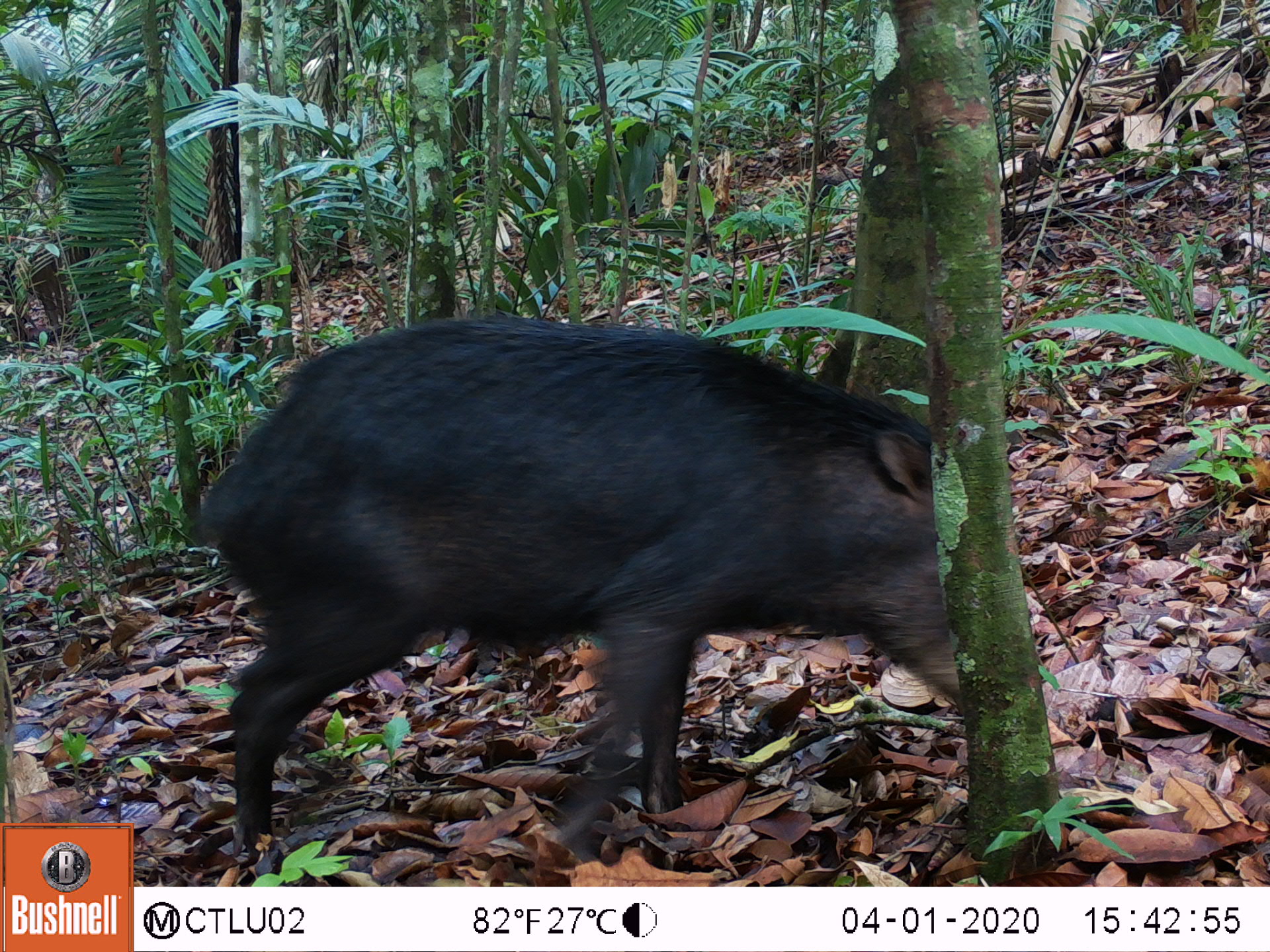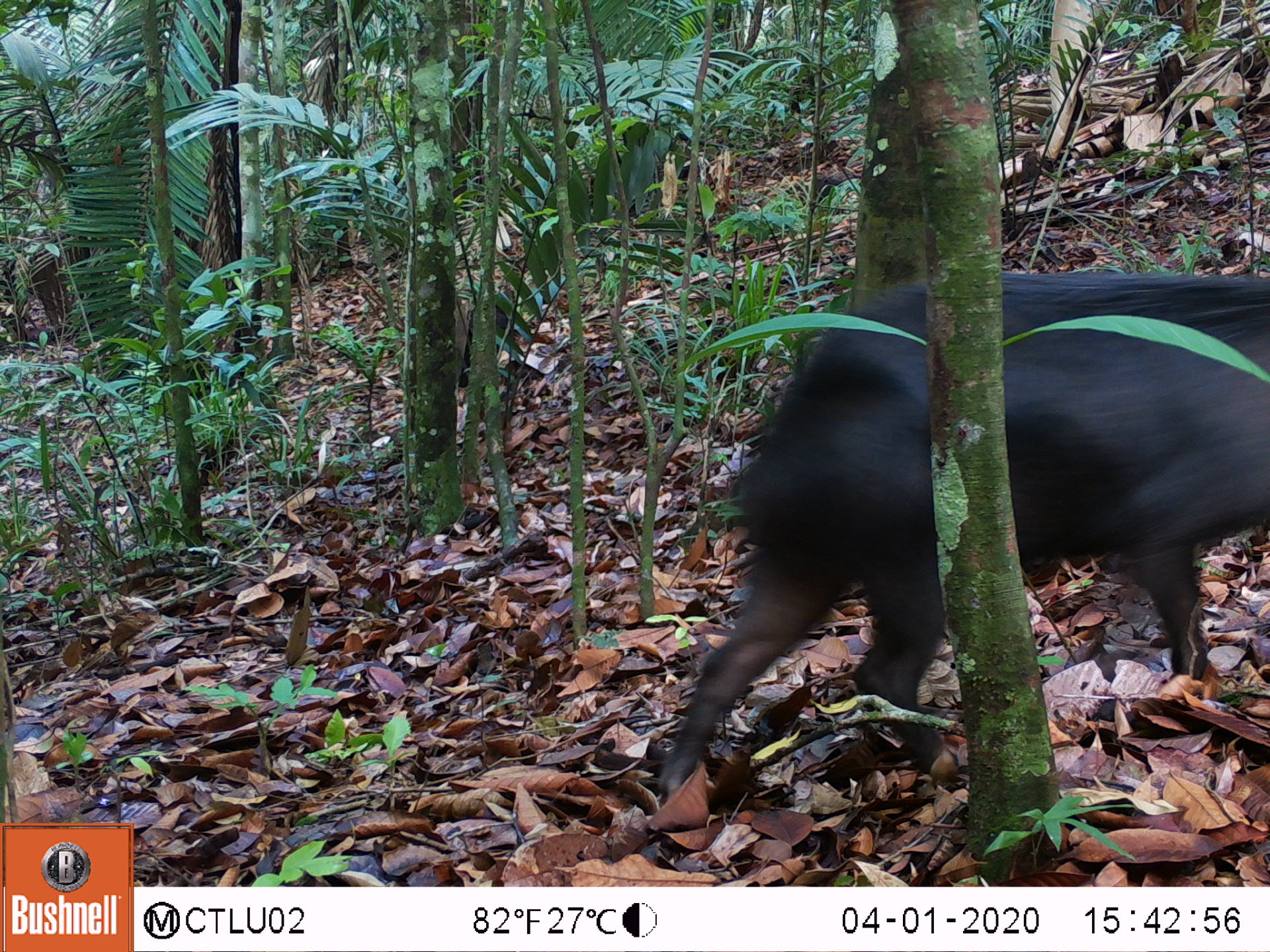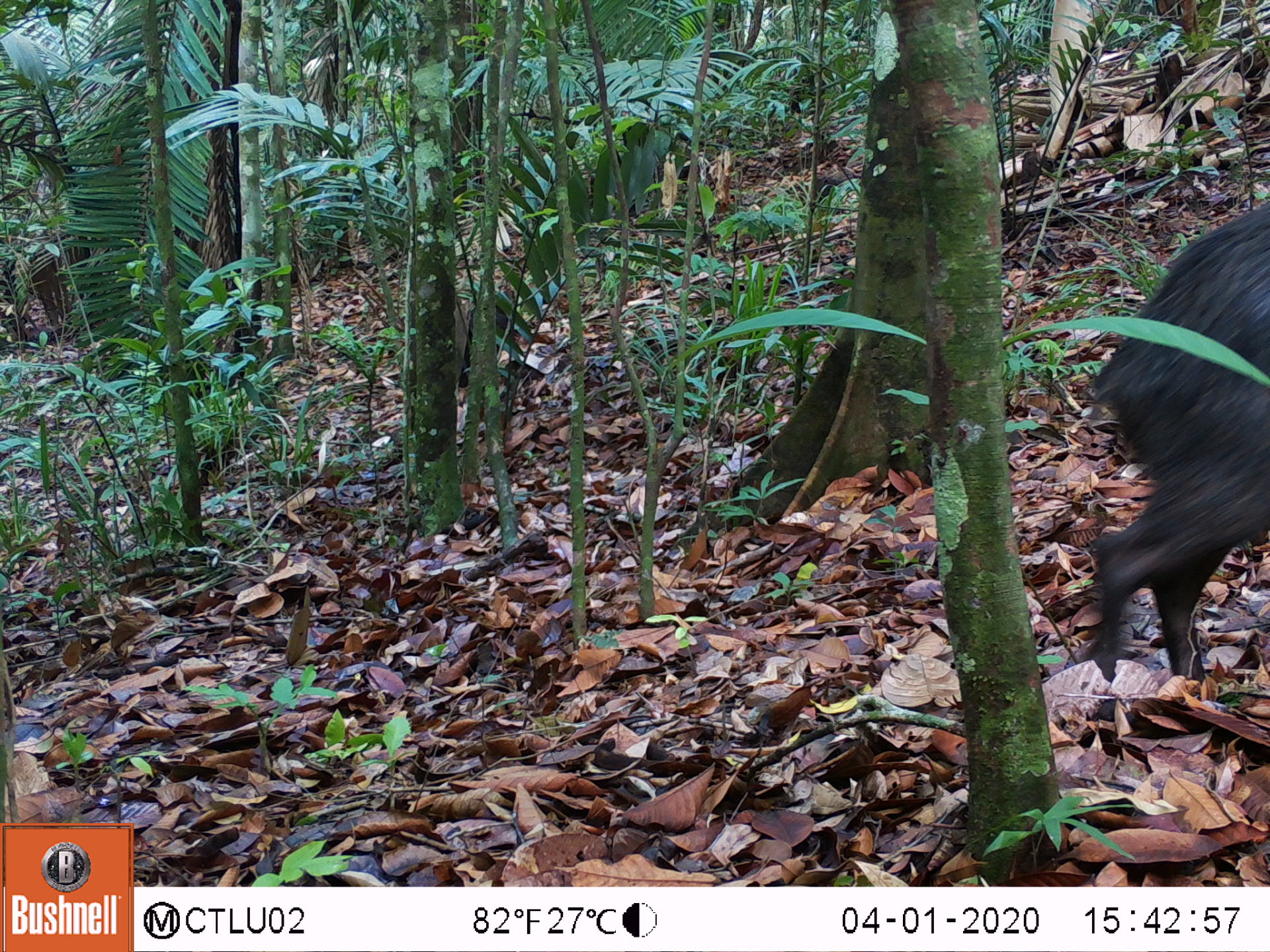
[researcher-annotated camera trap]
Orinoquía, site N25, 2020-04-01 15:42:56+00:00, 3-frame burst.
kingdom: Animalia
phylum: Chordata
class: Mammalia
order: Artiodactyla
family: Tayassuidae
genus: Tayassu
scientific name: Tayassu pecari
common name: white-lipped peccary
White-lipped peccary (Tayassu pecari).